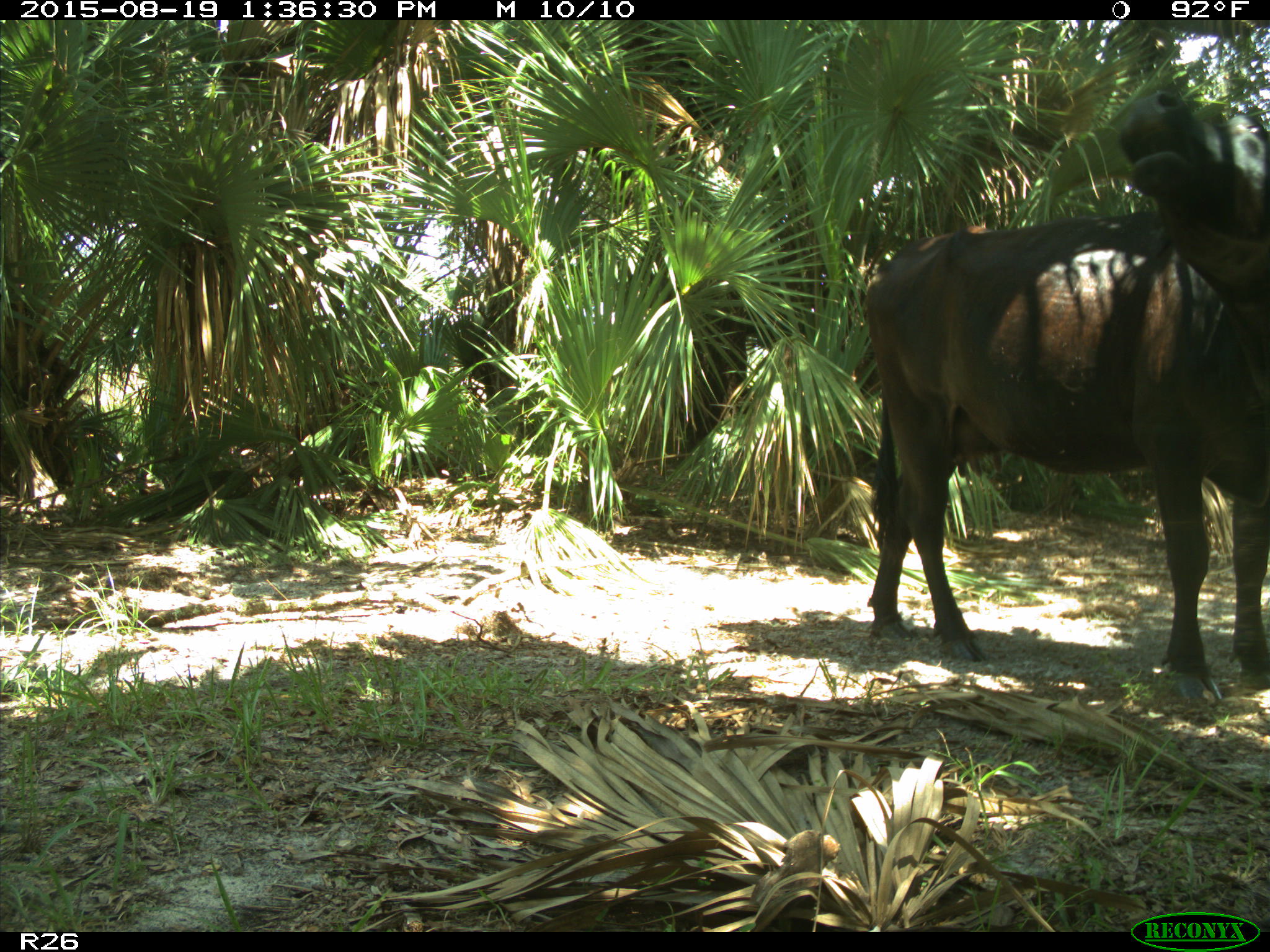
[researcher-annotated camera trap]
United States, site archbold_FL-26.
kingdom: Animalia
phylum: Chordata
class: Mammalia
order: Artiodactyla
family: Bovidae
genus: Bos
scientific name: Bos taurus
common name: domestic cow